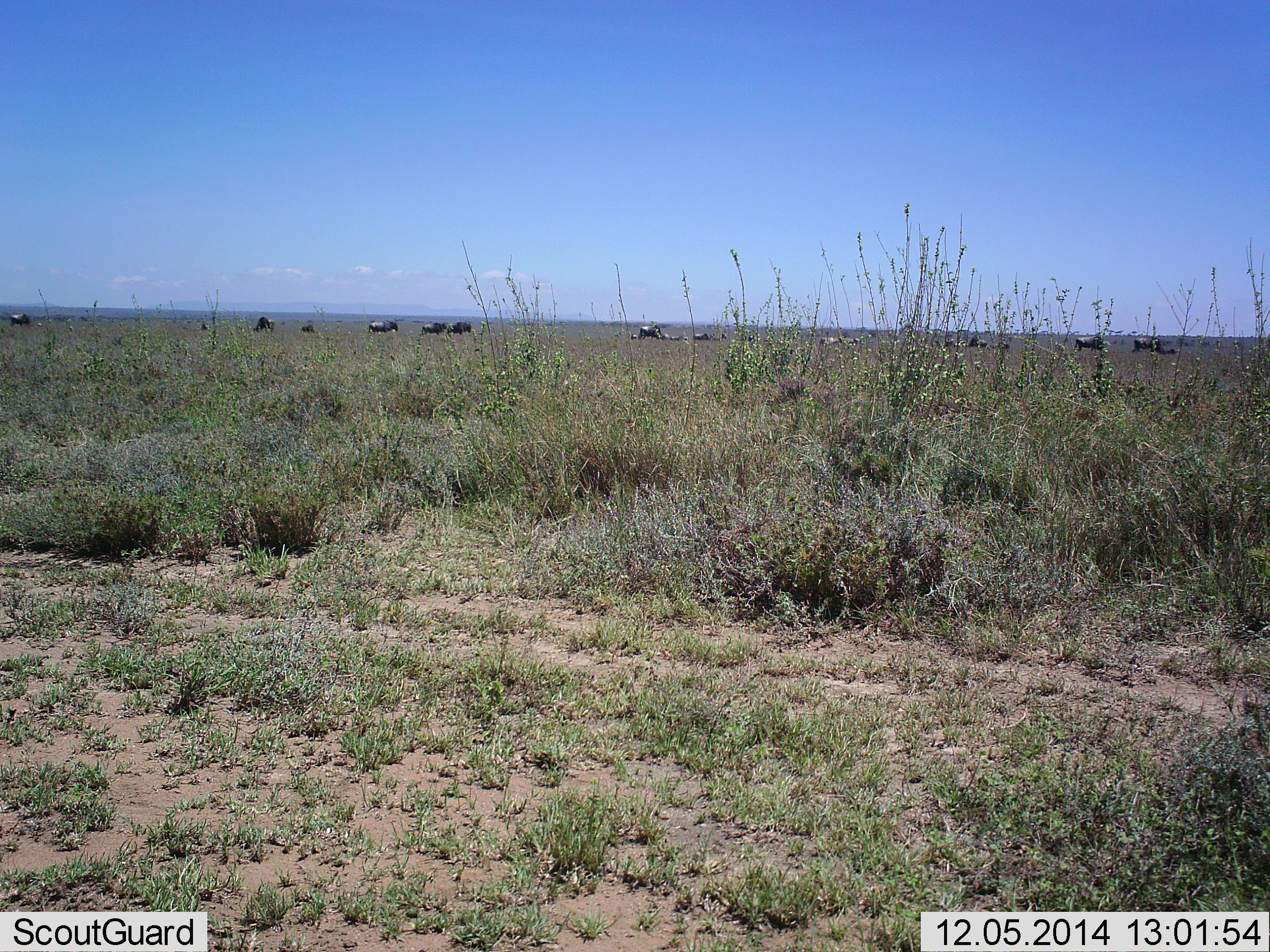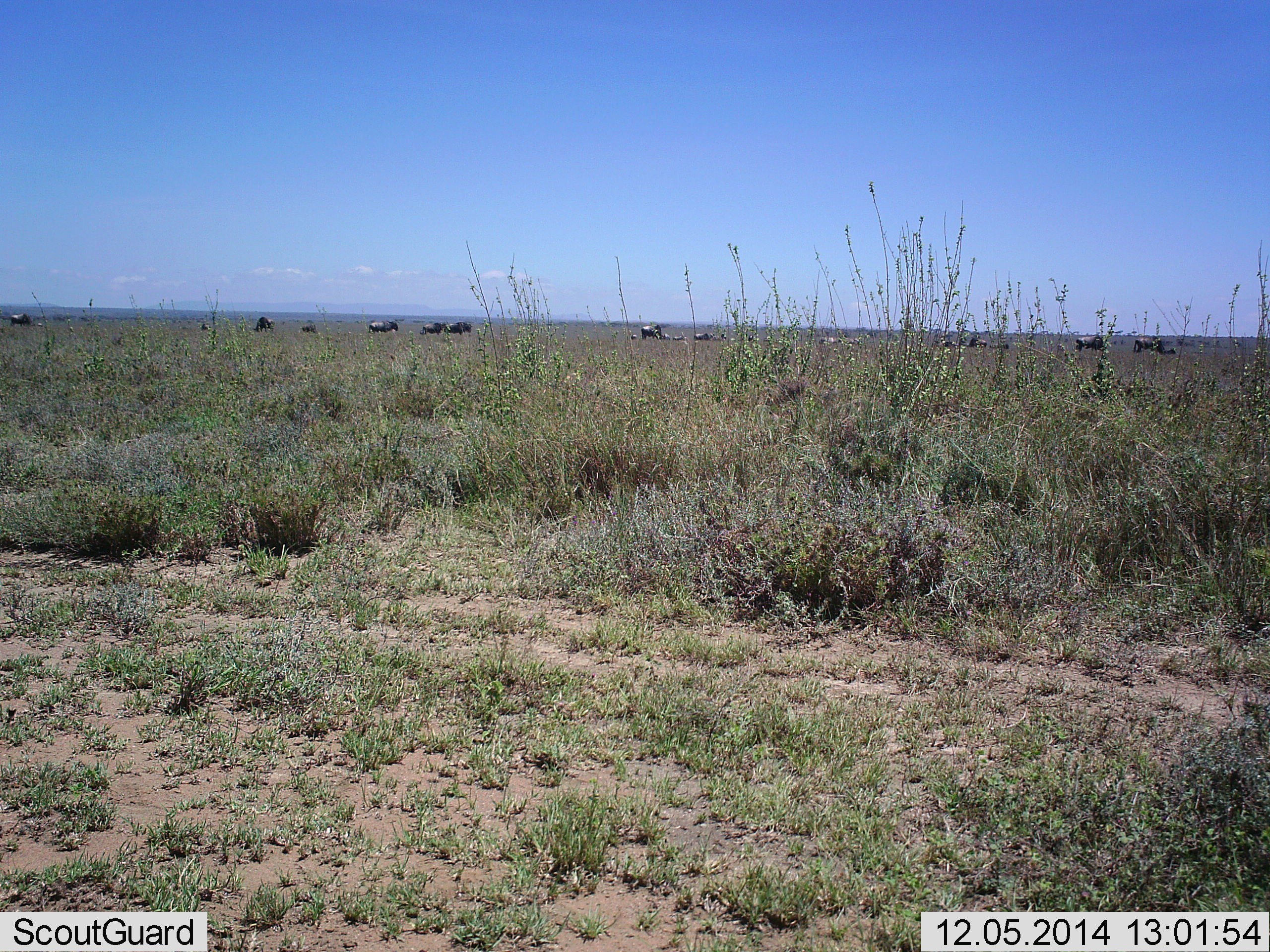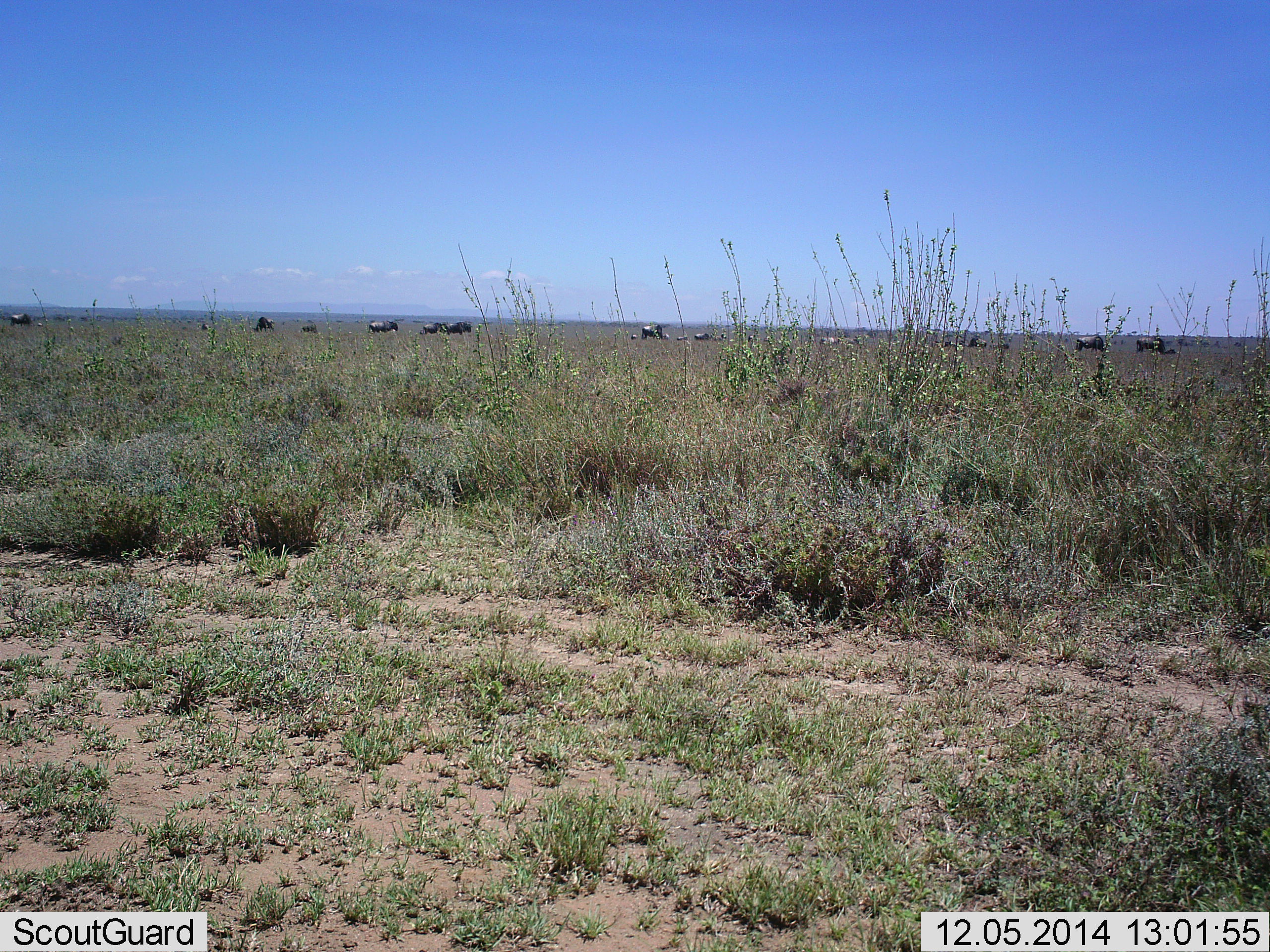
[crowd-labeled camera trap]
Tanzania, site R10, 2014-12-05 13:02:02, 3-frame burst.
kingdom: Animalia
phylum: Chordata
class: Mammalia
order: Artiodactyla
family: Bovidae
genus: Connochaetes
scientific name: Connochaetes taurinus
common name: blue wildebeest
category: wildebeest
Wildebeest (blue wildebeest) (Connochaetes taurinus), count 11-50. Behavior (volunteer vote fractions): standing 60%, resting 10%, moving 30%, interacting 0%. Young present (vote fraction): 0%. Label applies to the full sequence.